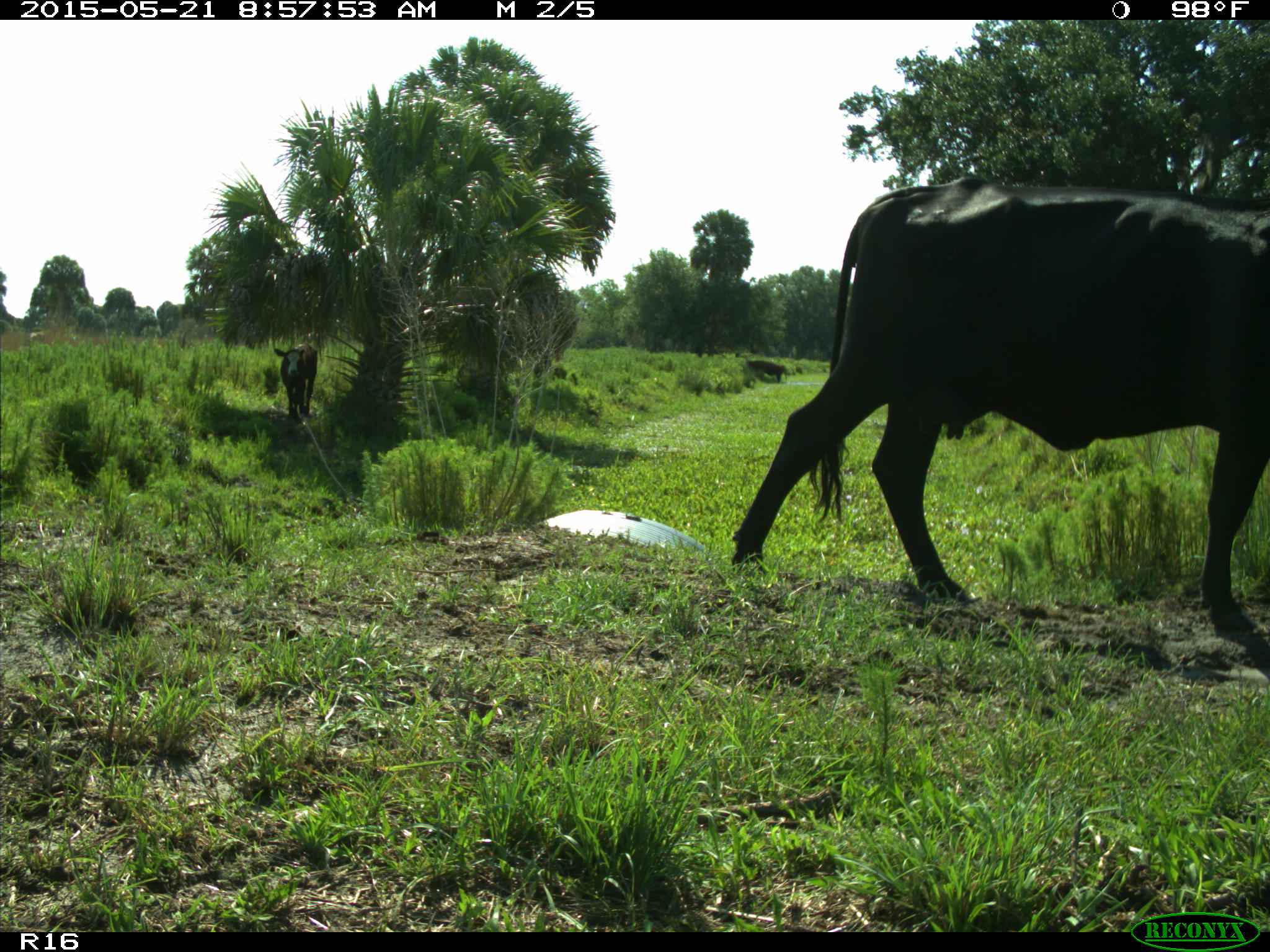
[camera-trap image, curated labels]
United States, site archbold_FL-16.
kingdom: Animalia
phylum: Chordata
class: Mammalia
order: Artiodactyla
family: Bovidae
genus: Bos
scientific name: Bos taurus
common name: domestic cow